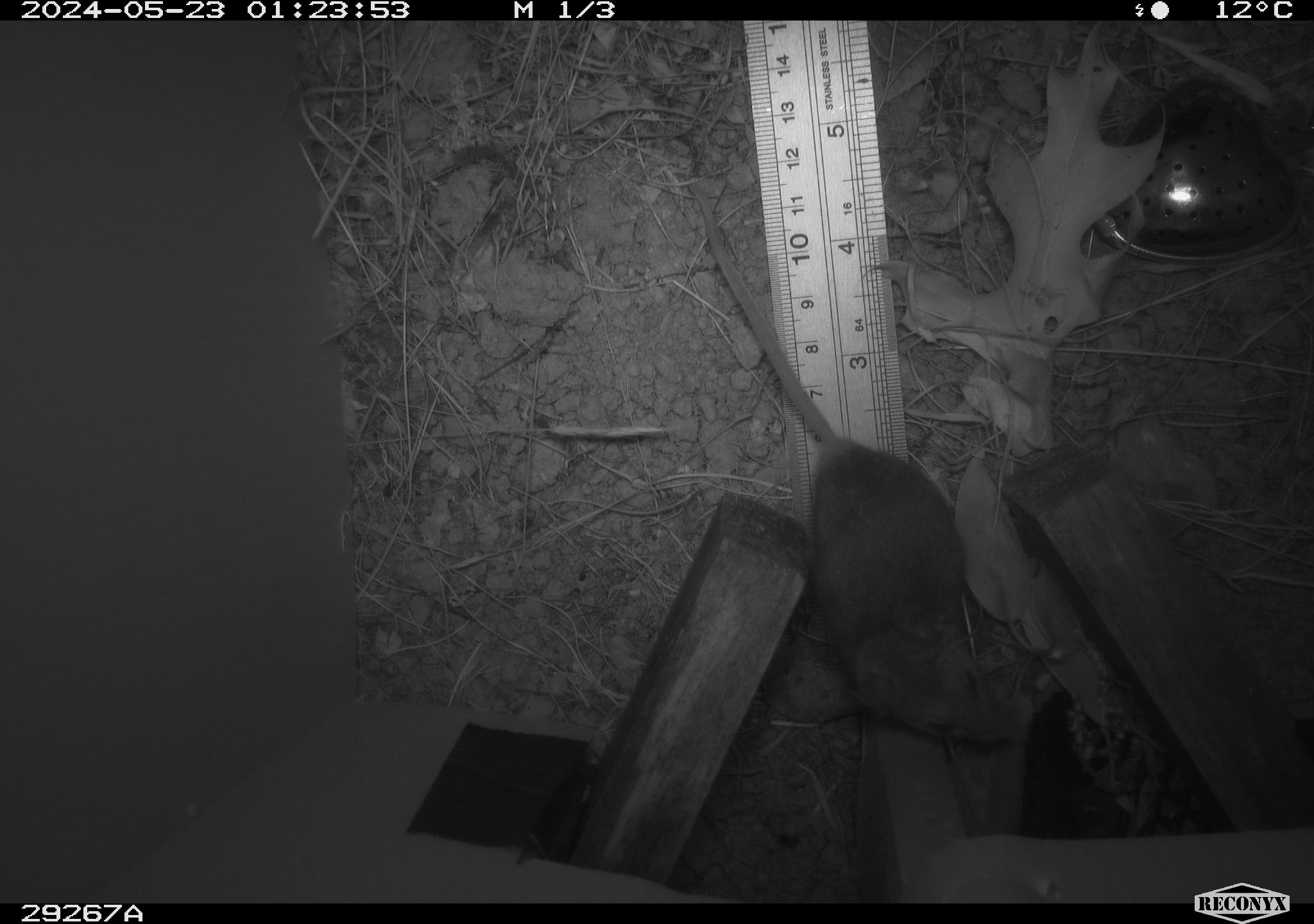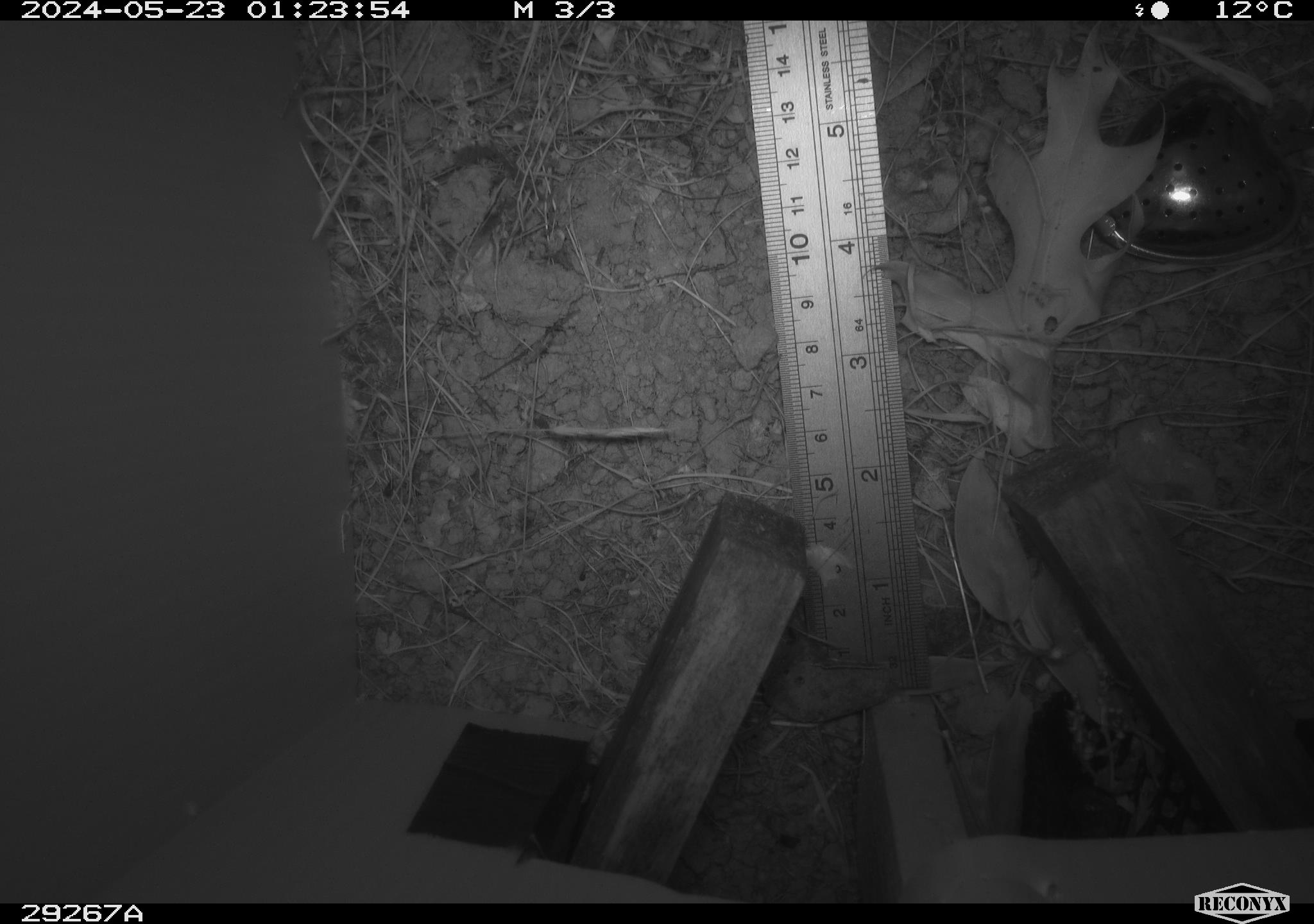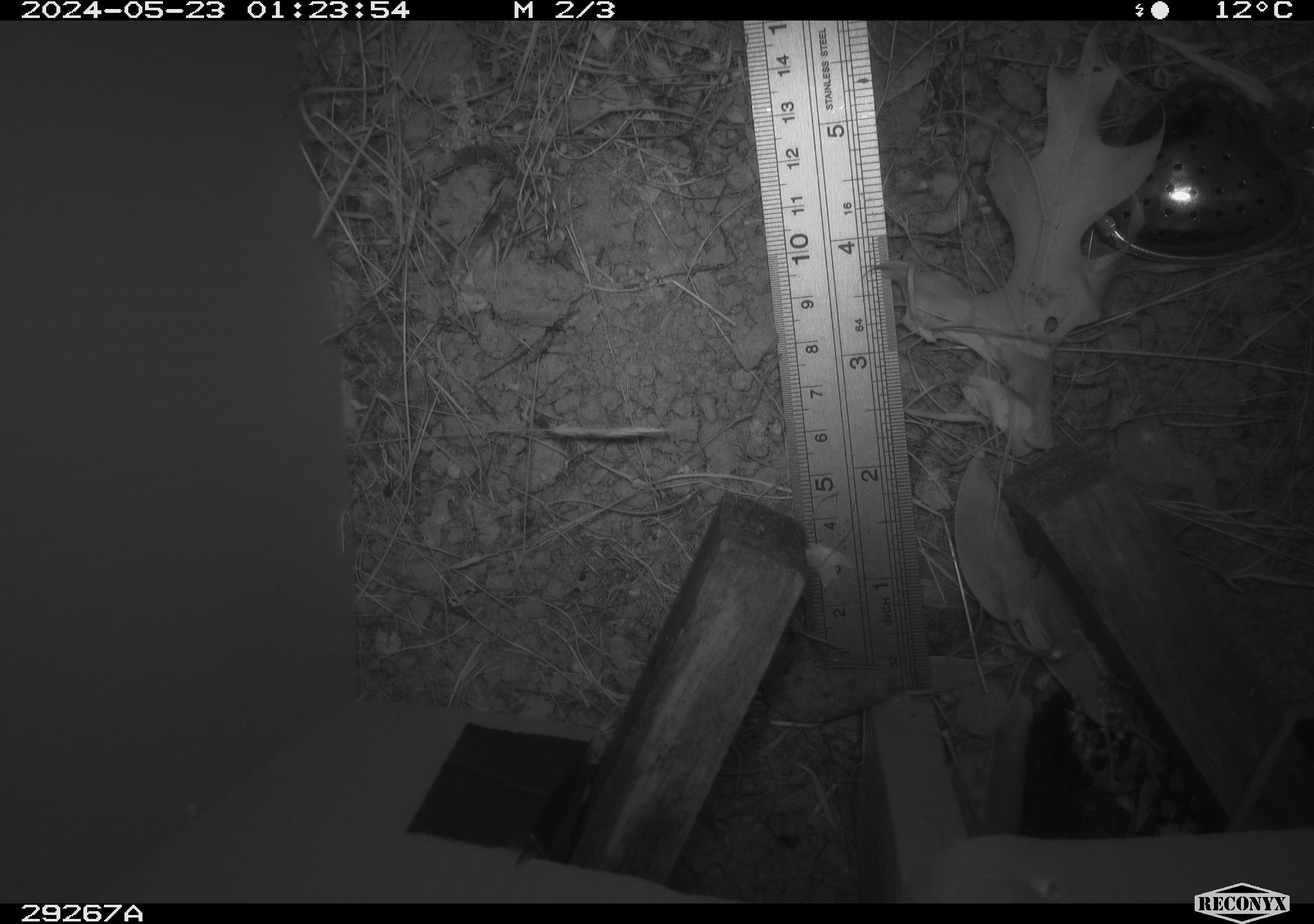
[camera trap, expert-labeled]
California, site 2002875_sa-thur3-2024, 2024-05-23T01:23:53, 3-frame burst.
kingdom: Animalia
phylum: Chordata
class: Mammalia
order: Rodentia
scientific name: Rodentia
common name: mouse species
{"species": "mouse species (Rodentia)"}